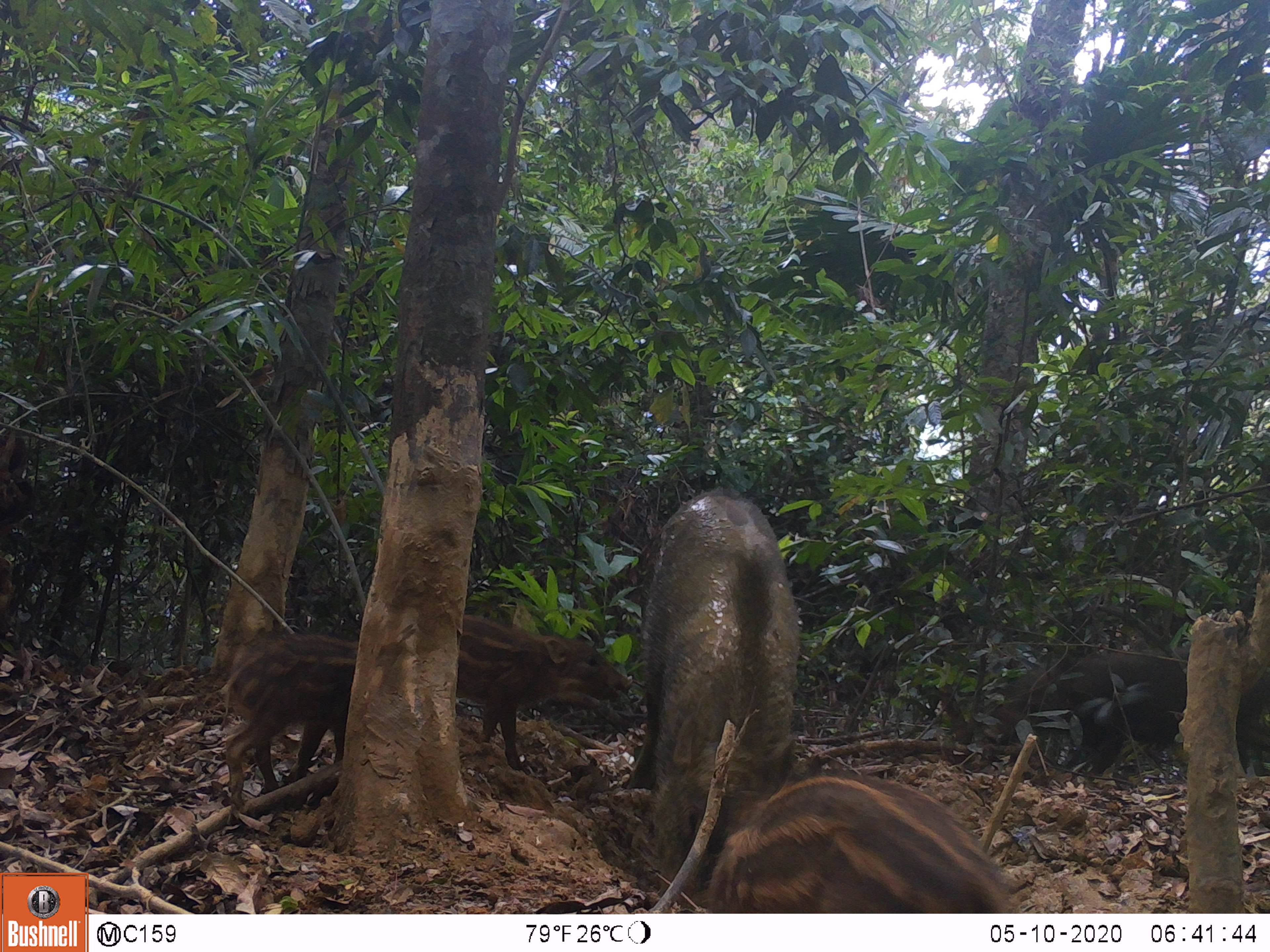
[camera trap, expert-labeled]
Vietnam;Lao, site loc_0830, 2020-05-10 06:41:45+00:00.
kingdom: Animalia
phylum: Chordata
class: Mammalia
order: Artiodactyla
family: Suidae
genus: Sus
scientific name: Sus scrofa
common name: eurasian wild pig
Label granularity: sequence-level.